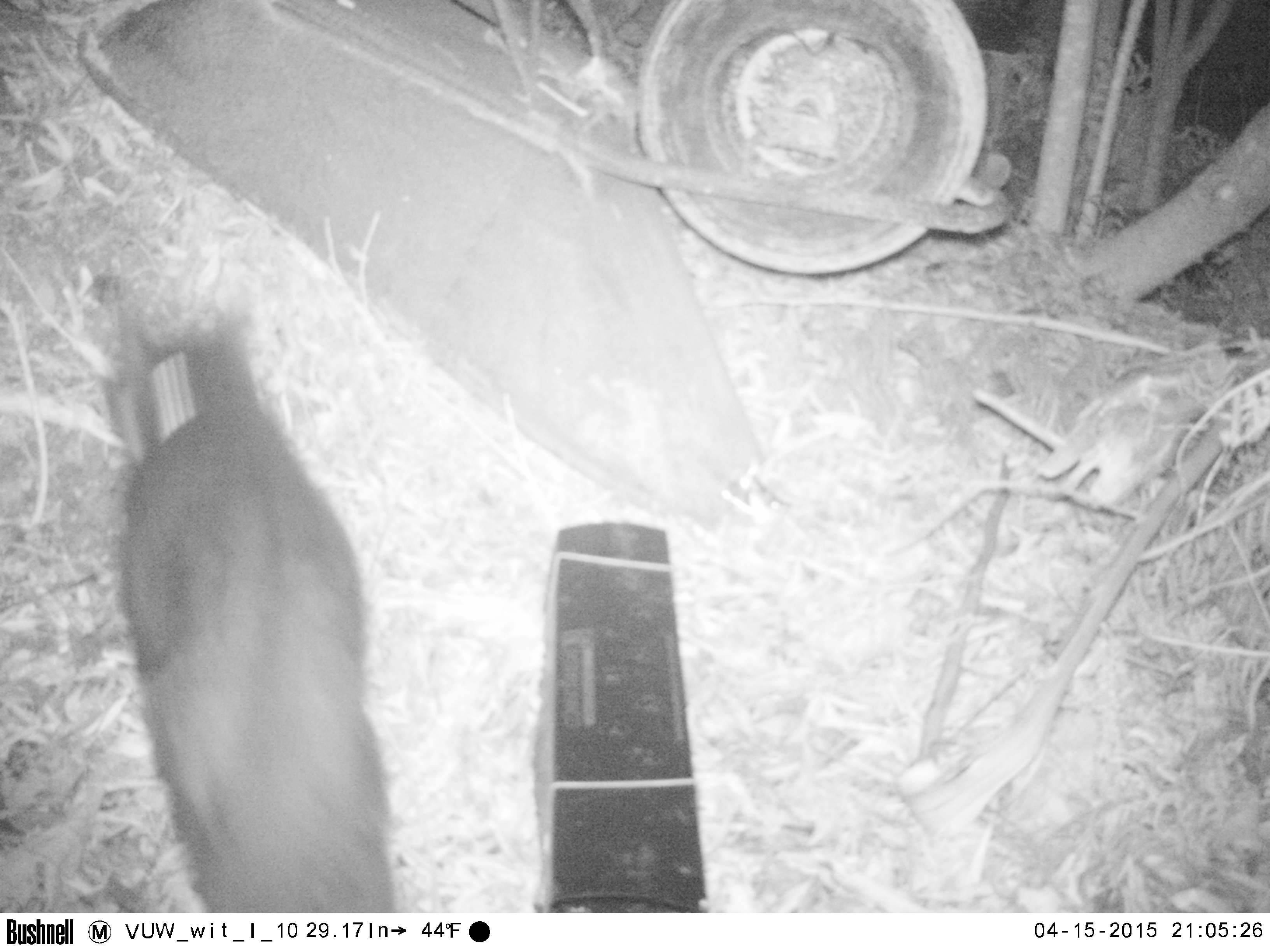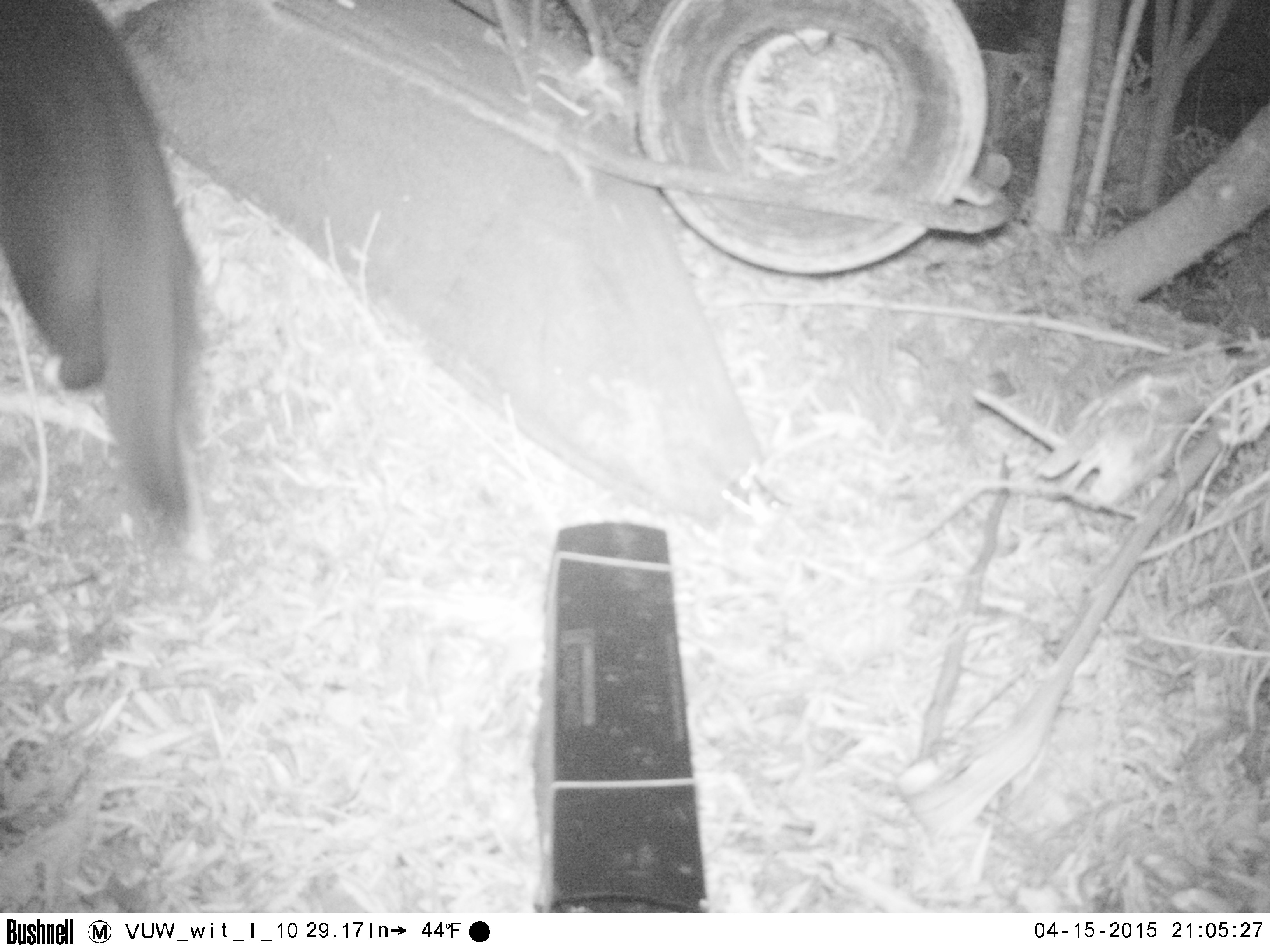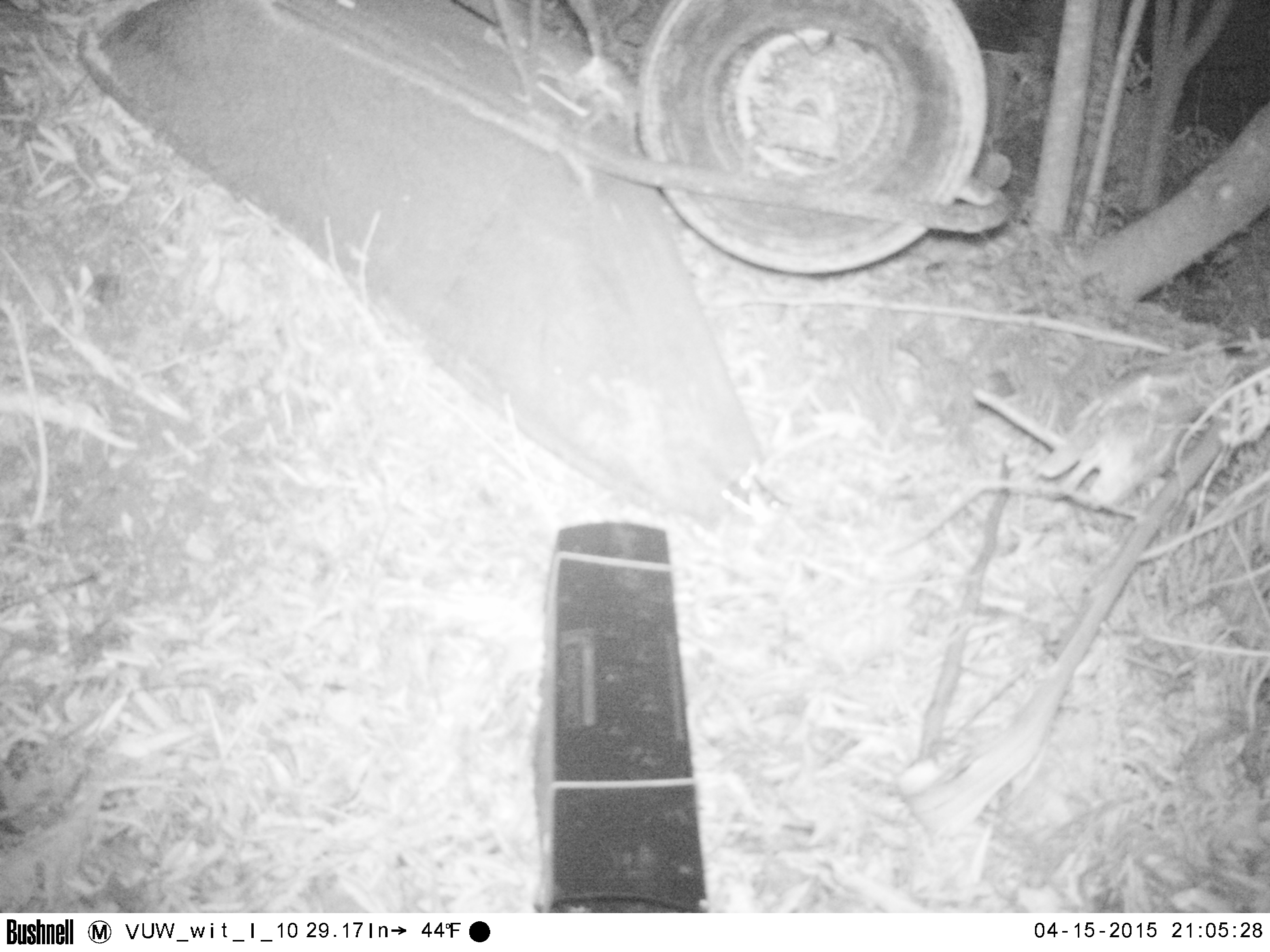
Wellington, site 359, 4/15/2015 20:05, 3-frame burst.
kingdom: Animalia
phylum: Chordata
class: Mammalia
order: Carnivora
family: Felidae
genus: Felis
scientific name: Felis catus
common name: cat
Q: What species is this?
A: Cat (Felis catus).